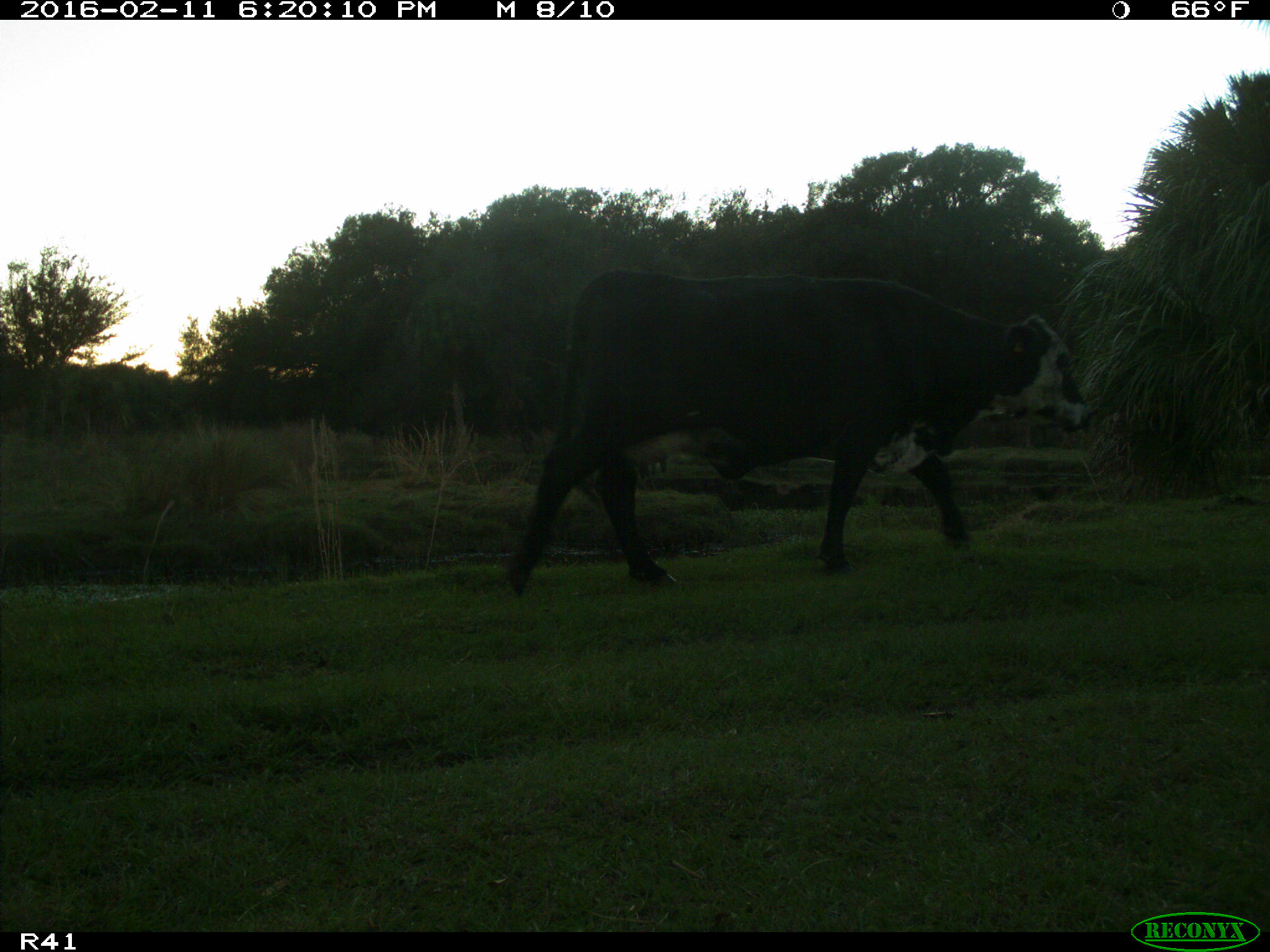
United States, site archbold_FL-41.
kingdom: Animalia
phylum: Chordata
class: Mammalia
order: Artiodactyla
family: Bovidae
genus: Bos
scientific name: Bos taurus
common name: domestic cow